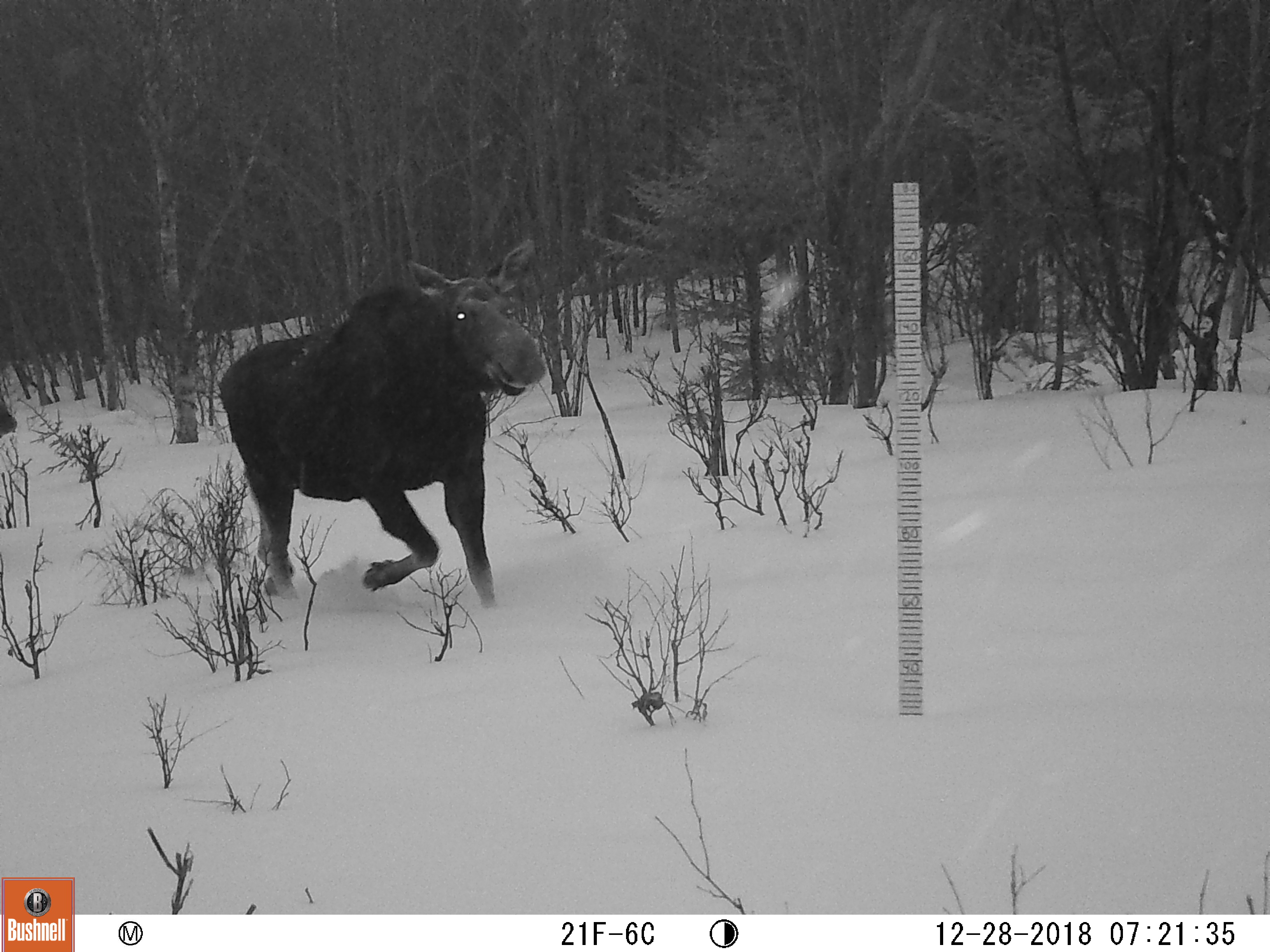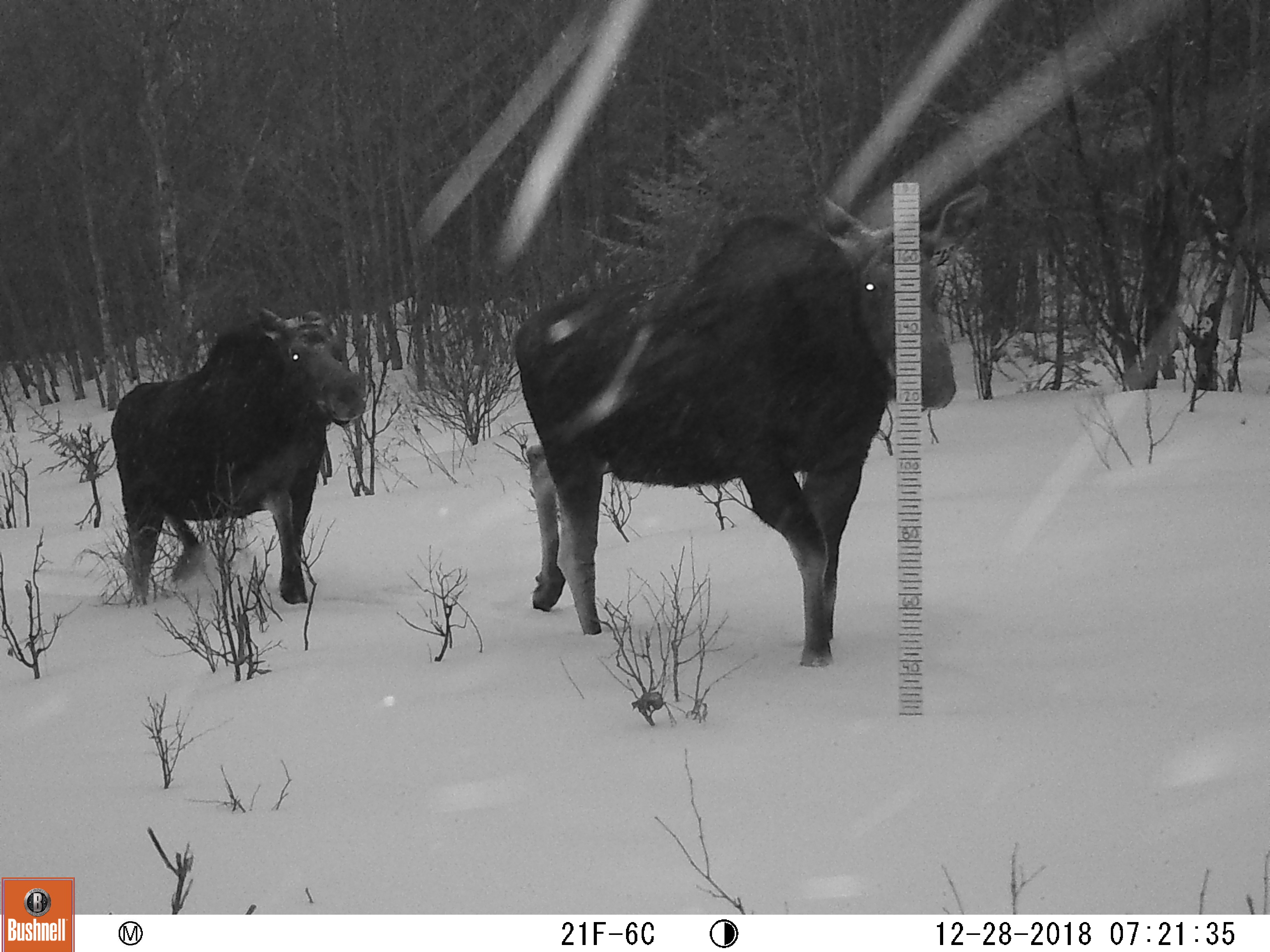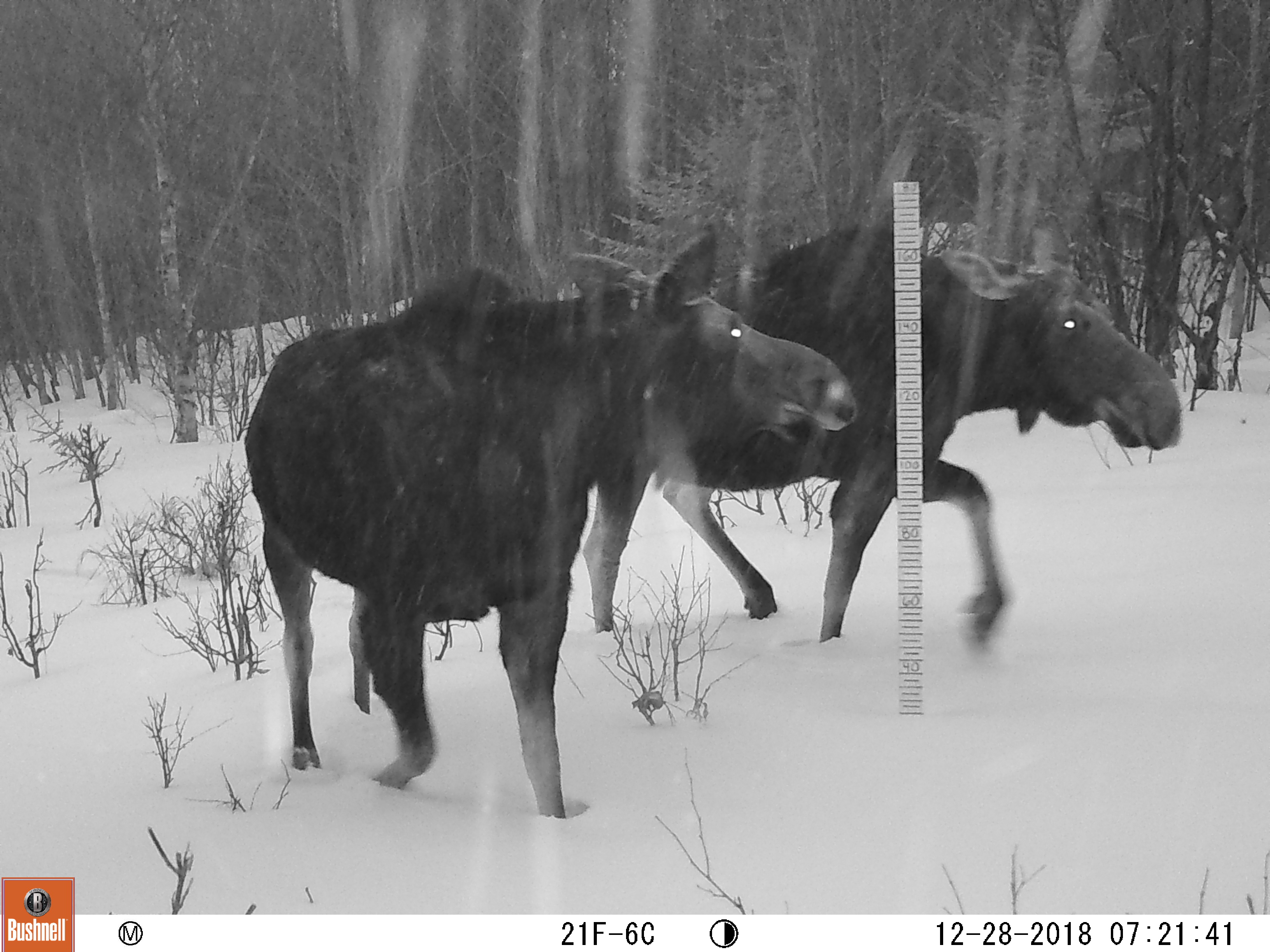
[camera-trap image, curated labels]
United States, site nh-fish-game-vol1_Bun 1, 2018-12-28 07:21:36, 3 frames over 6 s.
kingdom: Animalia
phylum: Chordata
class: Mammalia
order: Artiodactyla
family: Cervidae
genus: Alces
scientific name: Alces alces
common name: moose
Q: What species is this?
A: Moose (Alces alces).